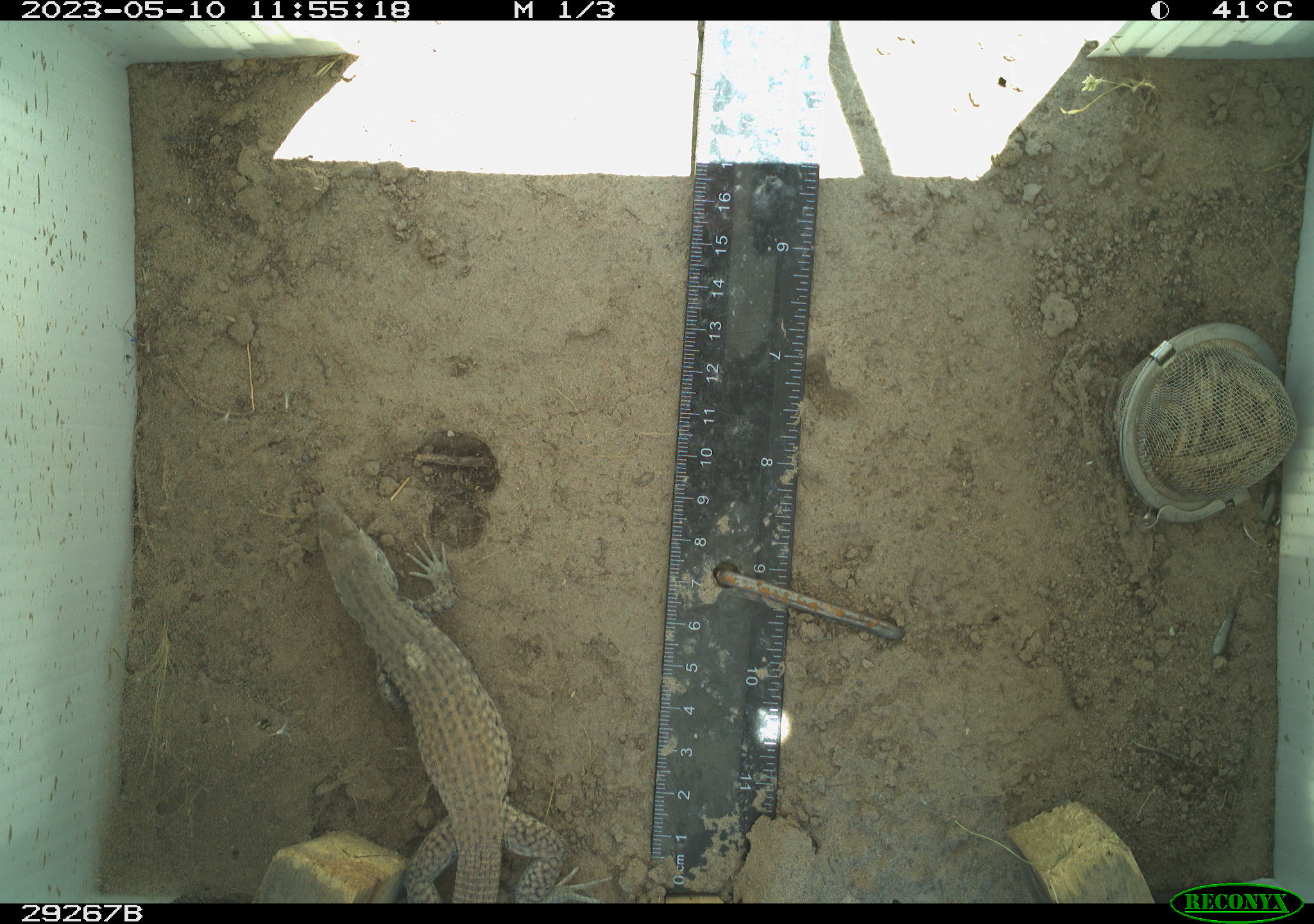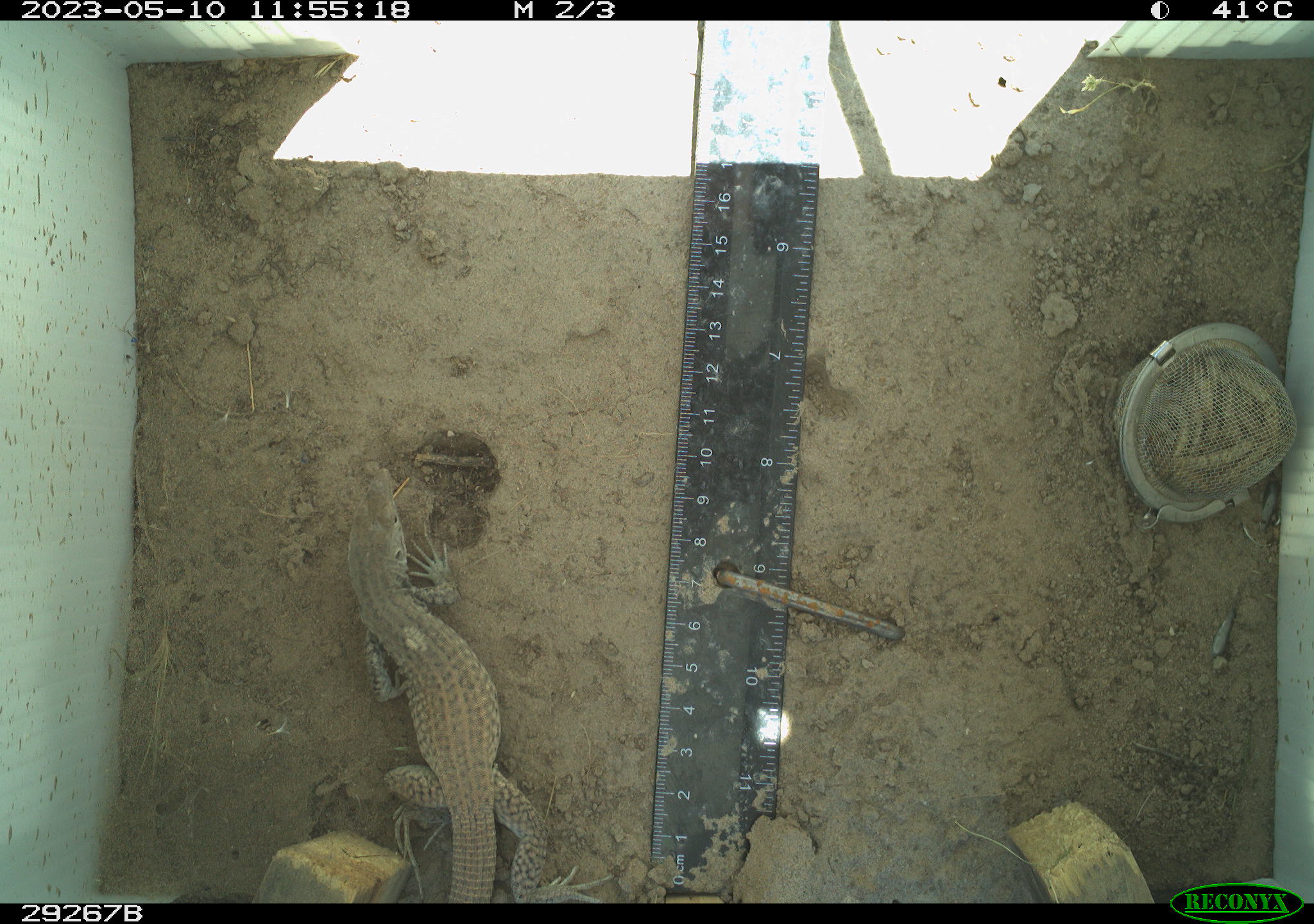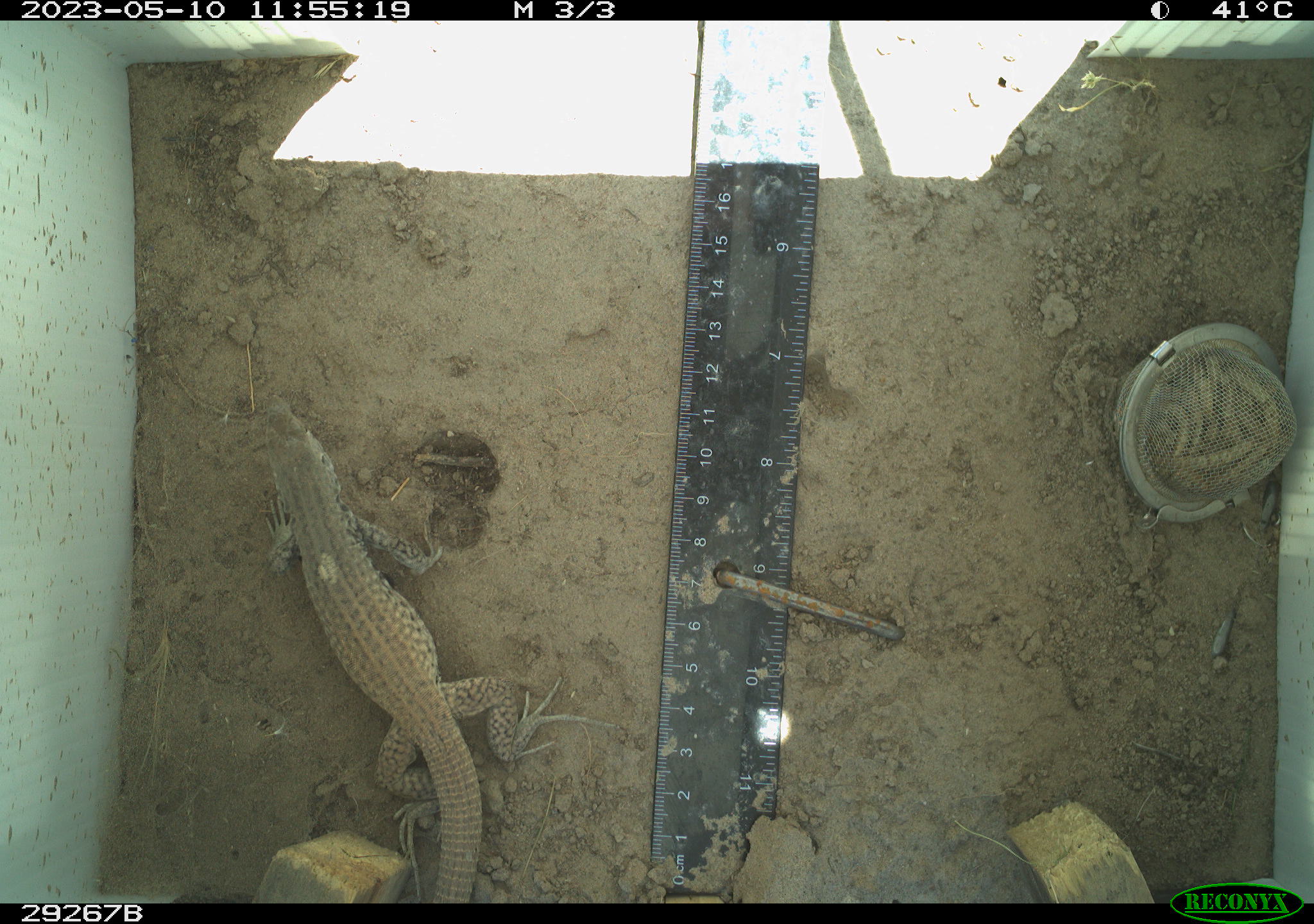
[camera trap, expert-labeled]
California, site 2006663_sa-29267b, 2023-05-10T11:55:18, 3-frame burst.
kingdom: Animalia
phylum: Chordata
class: Reptilia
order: Squamata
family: Teiidae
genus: Aspidoscelis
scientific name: Aspidoscelis tigris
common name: western whiptail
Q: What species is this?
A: Western whiptail (Aspidoscelis tigris).